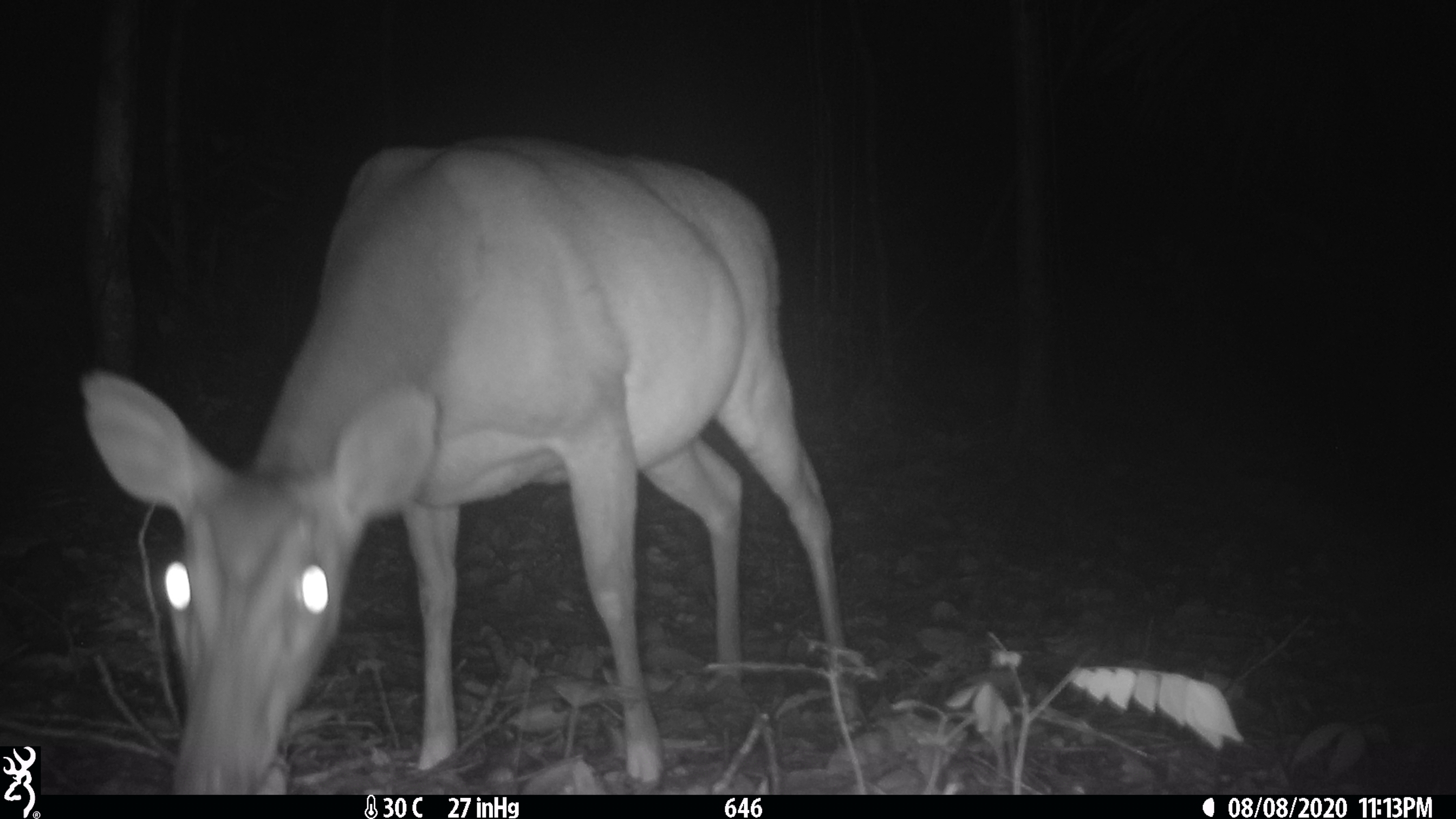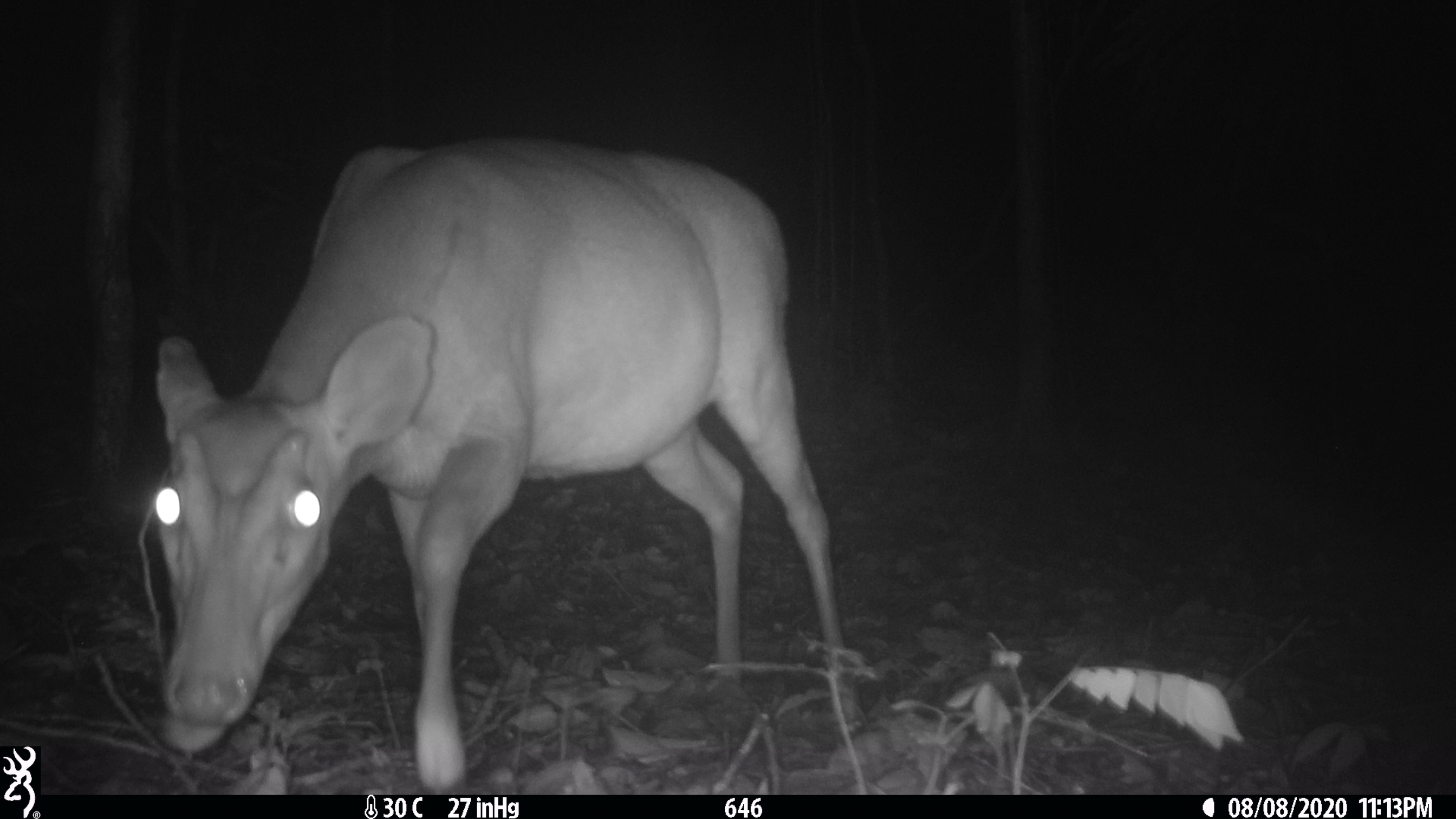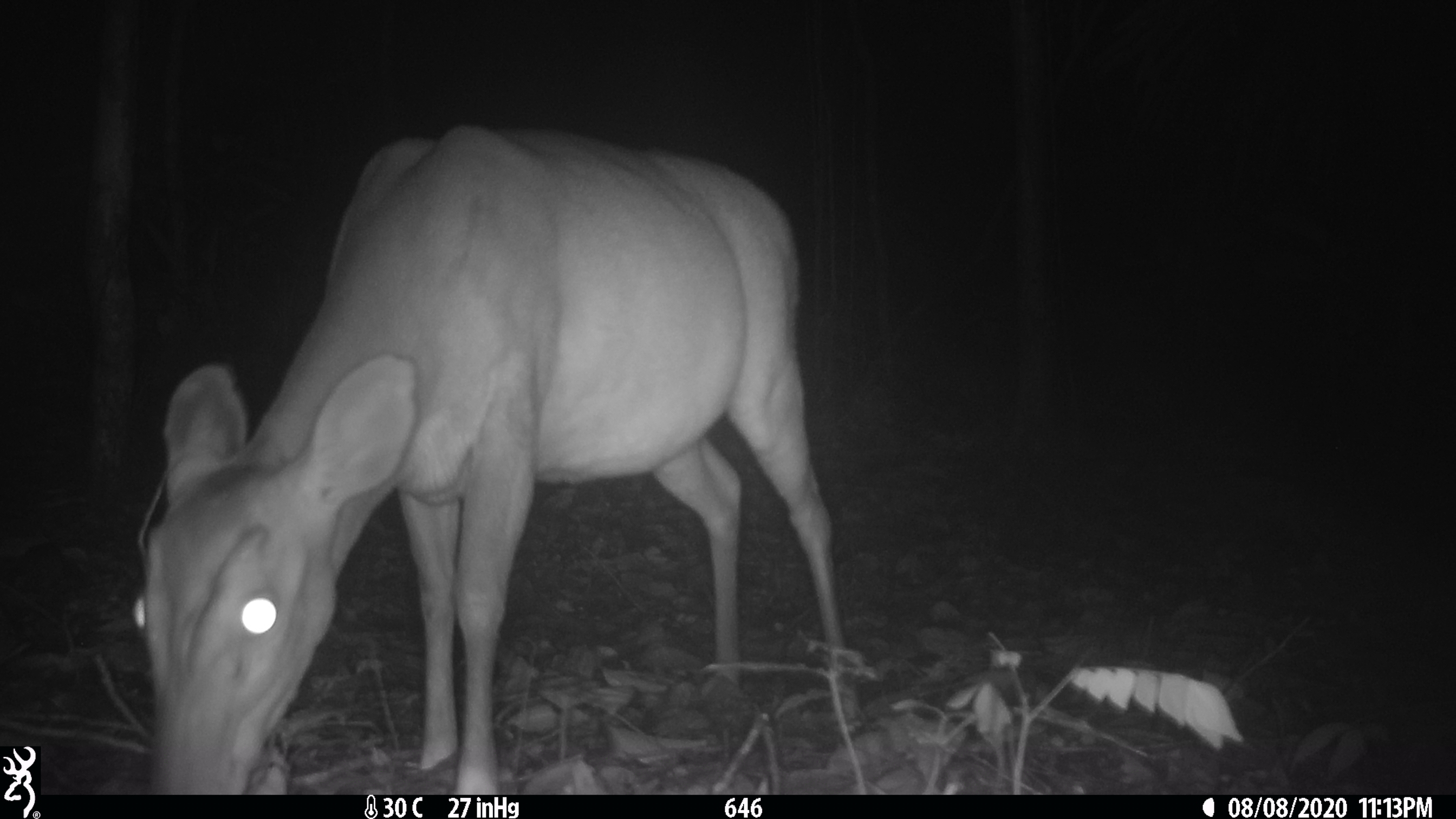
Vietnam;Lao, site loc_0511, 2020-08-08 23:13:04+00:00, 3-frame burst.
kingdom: Animalia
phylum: Chordata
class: Mammalia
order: Artiodactyla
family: Cervidae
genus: Muntiacus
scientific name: Muntiacus vuquangensis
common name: large-antlered muntjac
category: large antlered muntjac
Large antlered muntjac (large-antlered muntjac) (Muntiacus vuquangensis). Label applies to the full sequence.